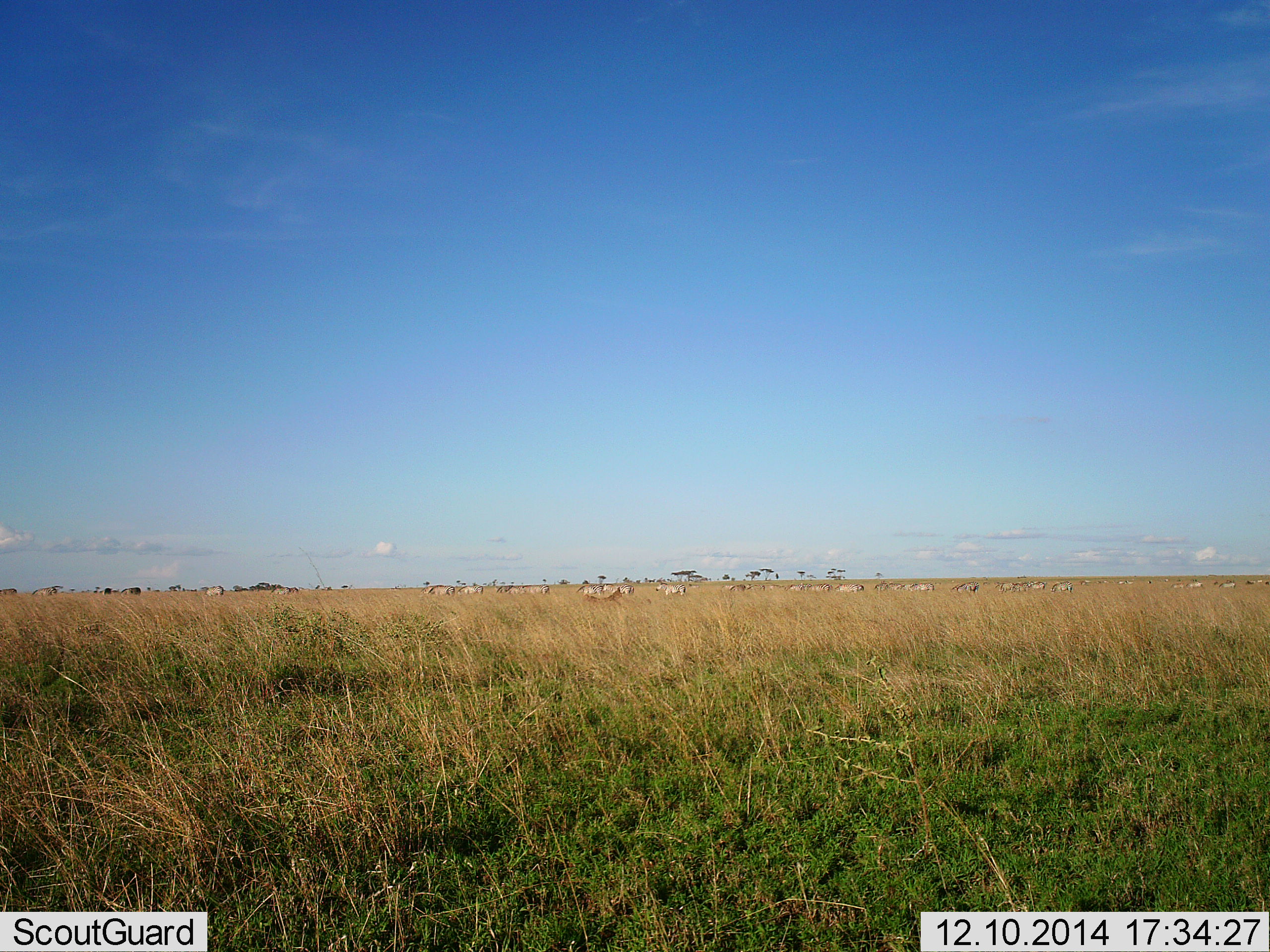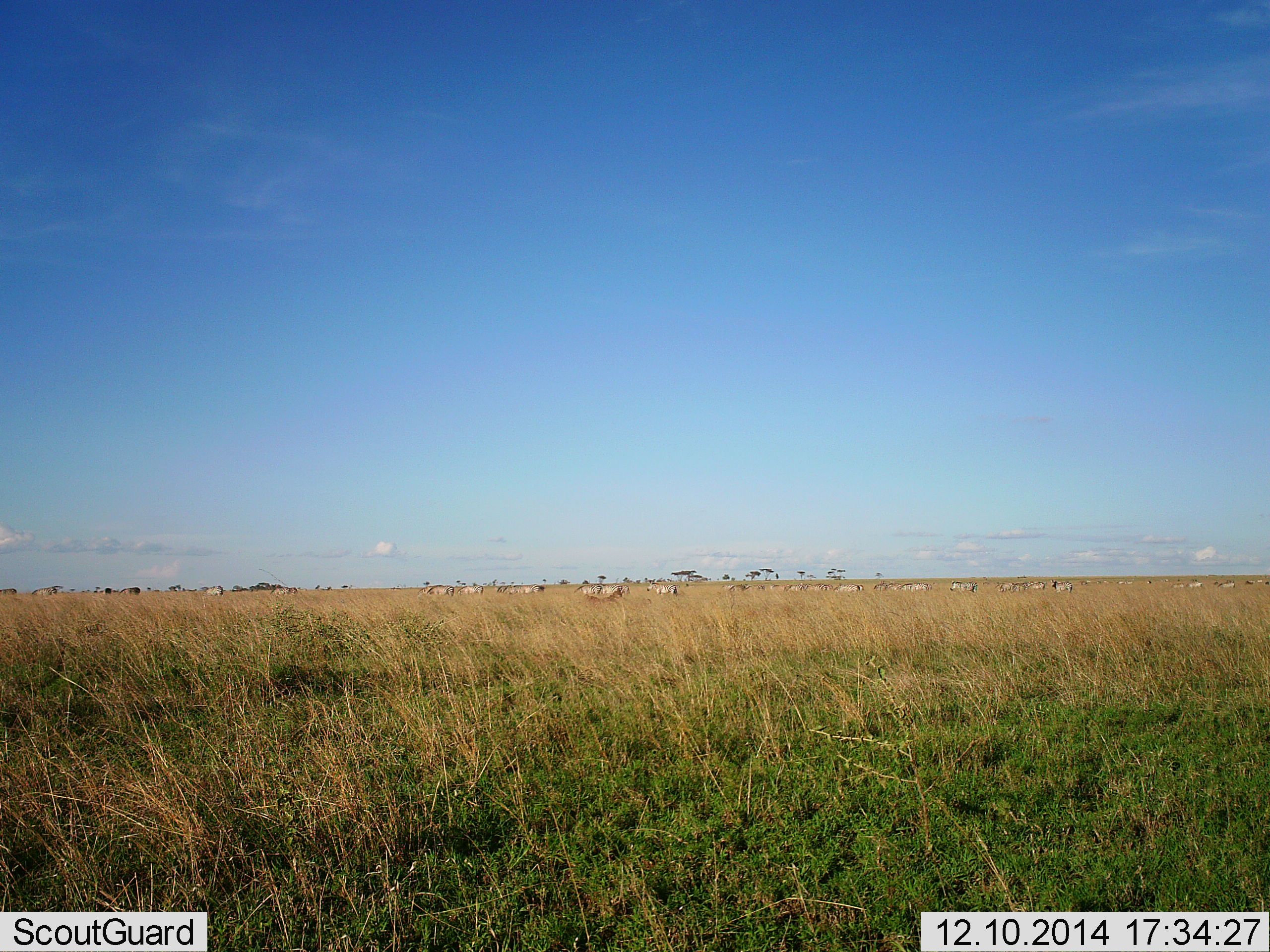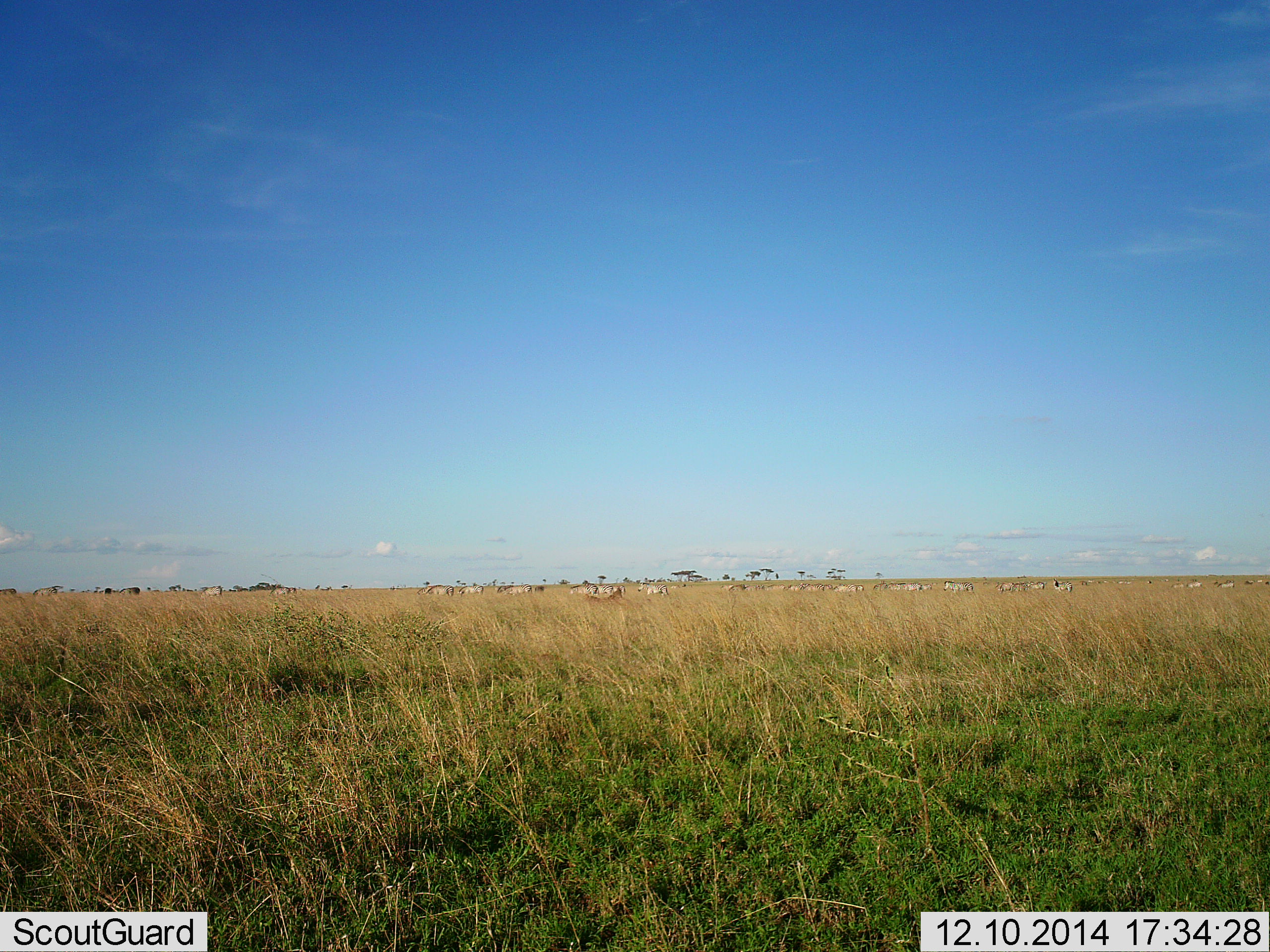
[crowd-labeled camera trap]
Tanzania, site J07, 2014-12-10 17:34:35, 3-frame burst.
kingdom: Animalia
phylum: Chordata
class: Mammalia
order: Perissodactyla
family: Equidae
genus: Equus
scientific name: Equus quagga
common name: plains zebra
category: zebra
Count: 11-50.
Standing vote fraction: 50%.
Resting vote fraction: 0%.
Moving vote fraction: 90%.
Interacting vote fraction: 0%.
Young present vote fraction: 0%.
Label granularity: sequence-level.